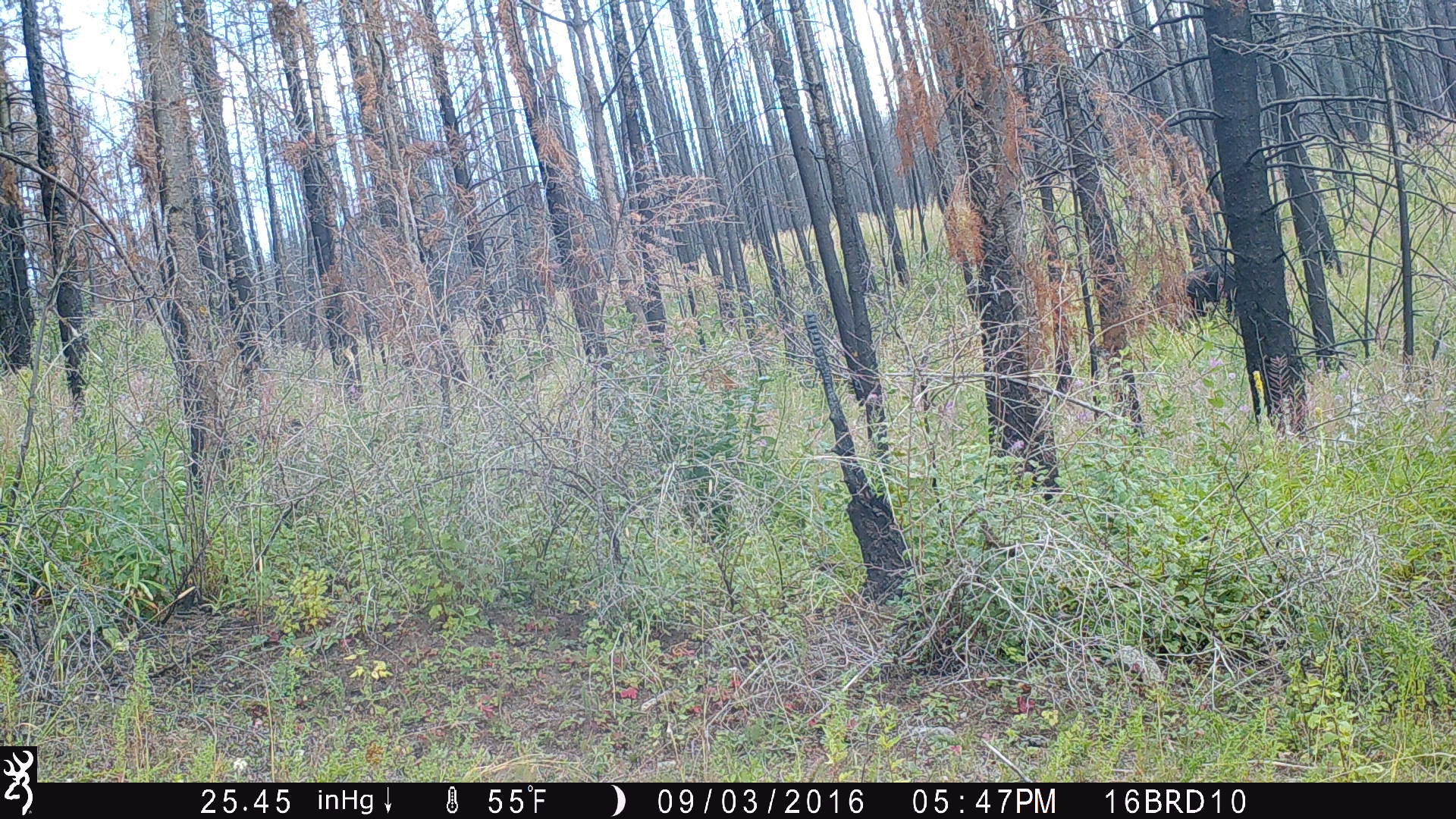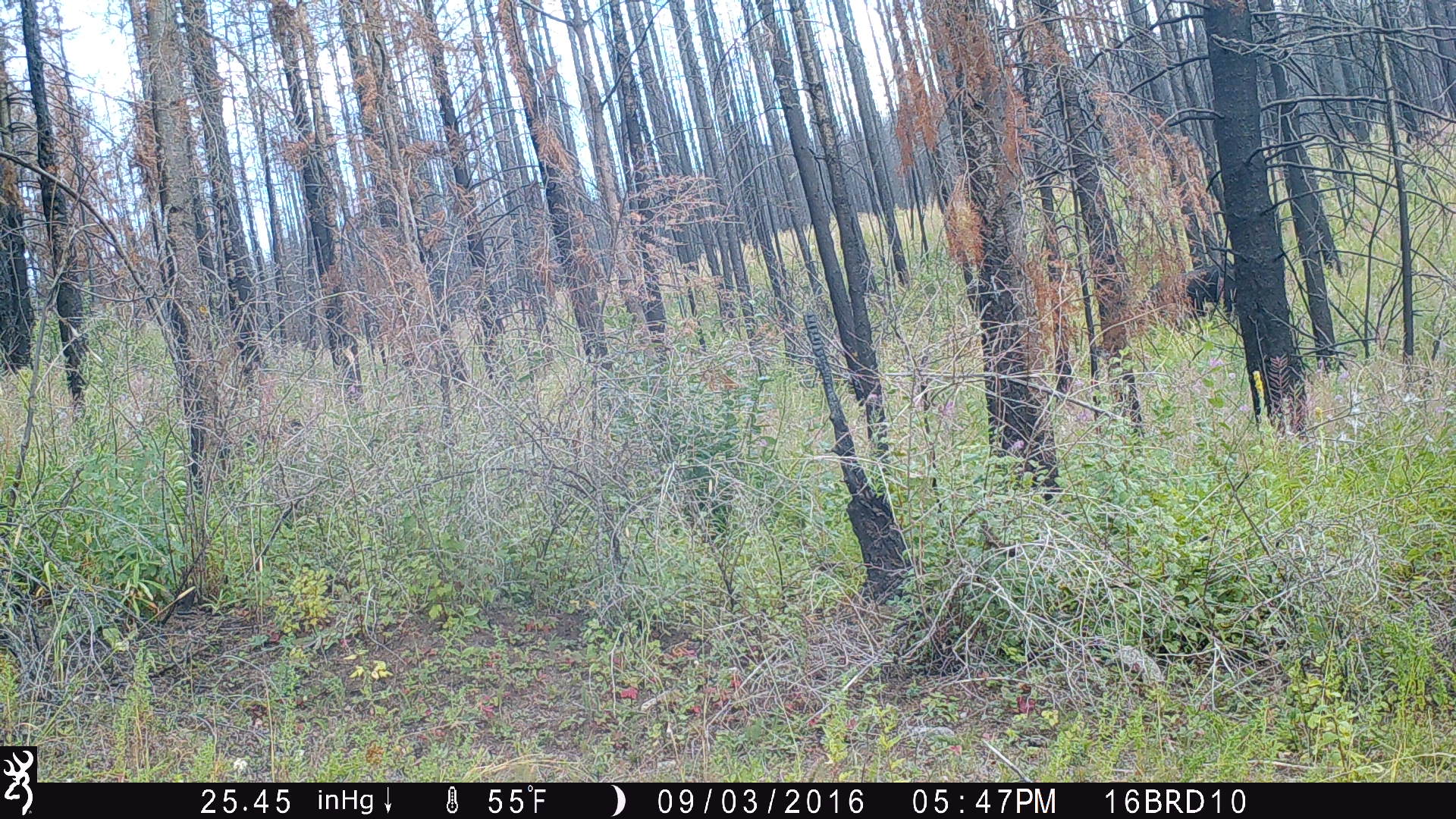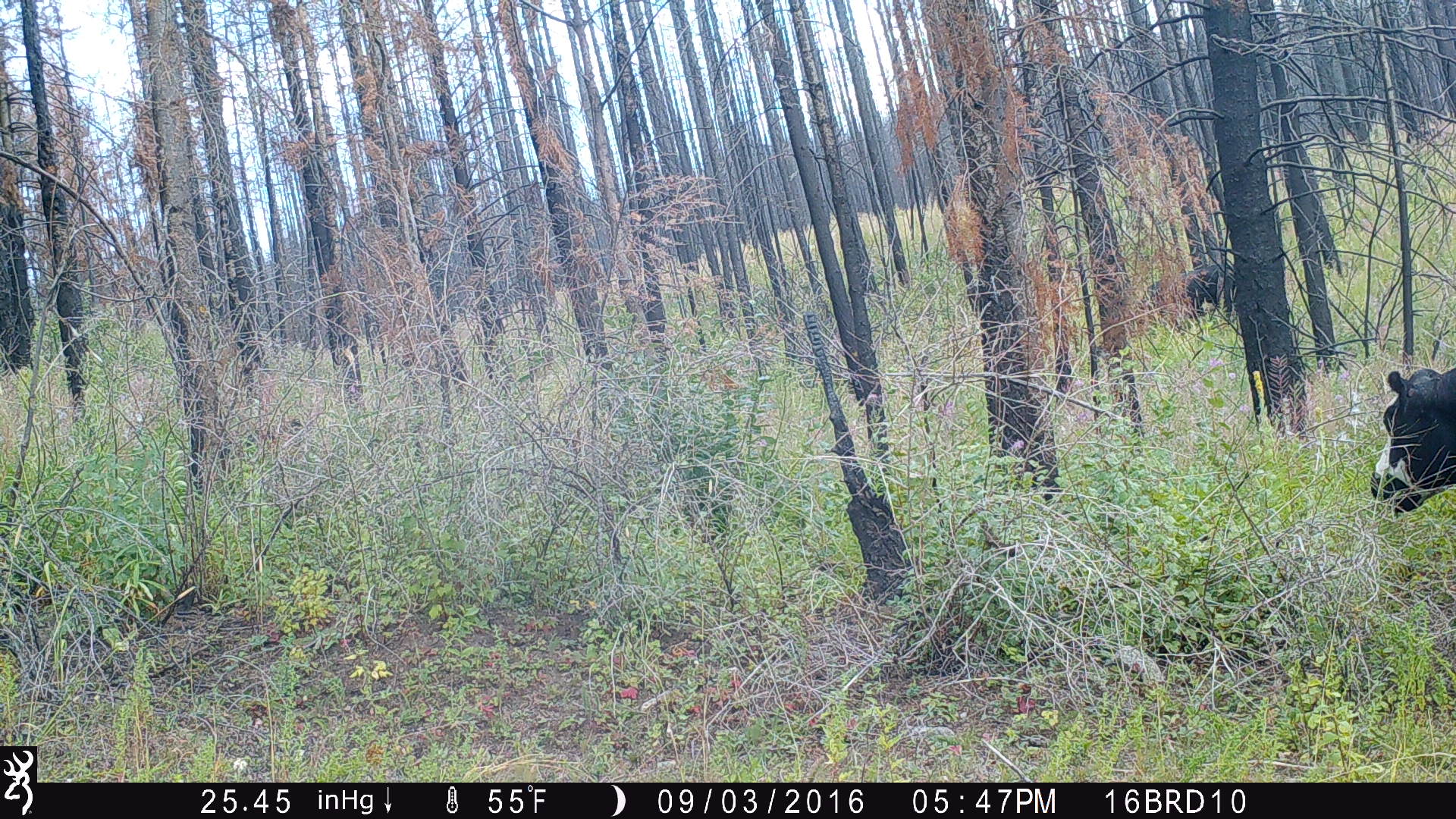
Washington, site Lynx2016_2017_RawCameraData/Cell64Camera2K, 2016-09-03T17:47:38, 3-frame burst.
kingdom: Animalia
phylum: Chordata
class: Mammalia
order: Artiodactyla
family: Bovidae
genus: Bos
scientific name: Bos taurus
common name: domestic cattle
Domestic cattle (Bos taurus). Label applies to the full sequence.